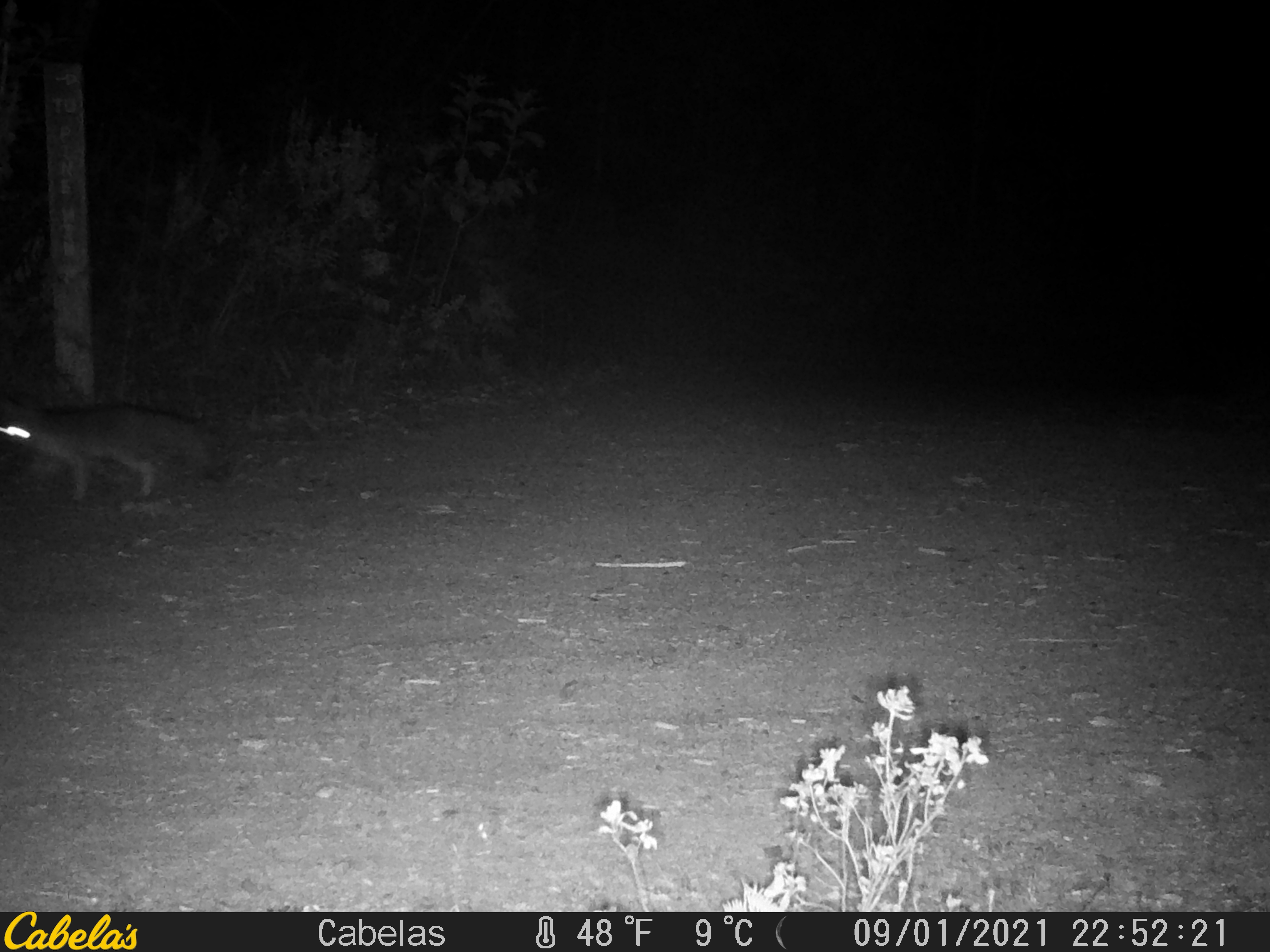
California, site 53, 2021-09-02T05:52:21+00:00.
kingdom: Animalia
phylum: Chordata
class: Mammalia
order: Carnivora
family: Canidae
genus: Urocyon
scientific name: Urocyon cinereoargenteus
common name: gray fox